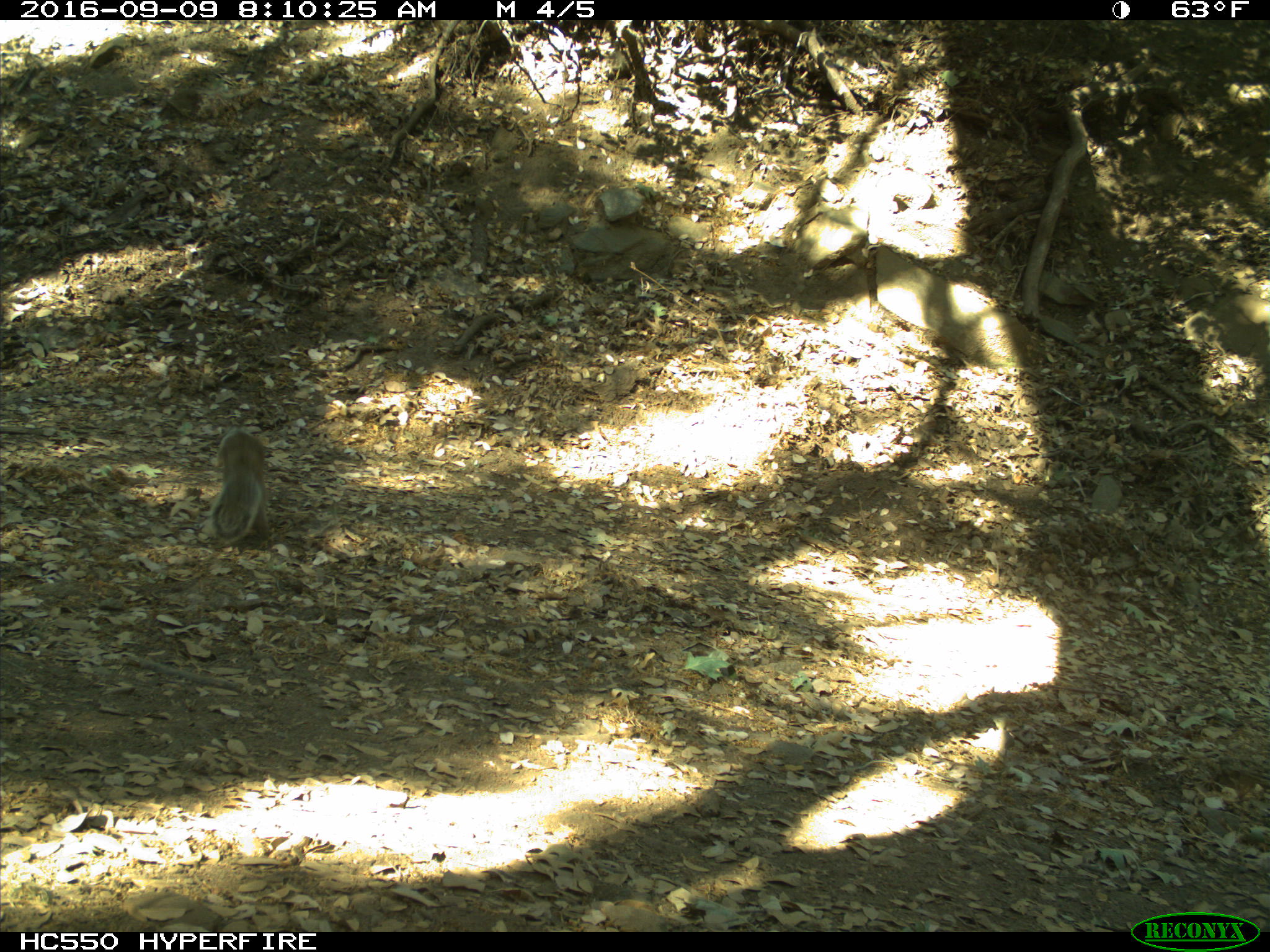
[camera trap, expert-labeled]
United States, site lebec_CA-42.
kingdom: Animalia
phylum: Chordata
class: Mammalia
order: Rodentia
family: Sciuridae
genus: Otospermophilus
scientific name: Otospermophilus beecheyi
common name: california ground squirrel